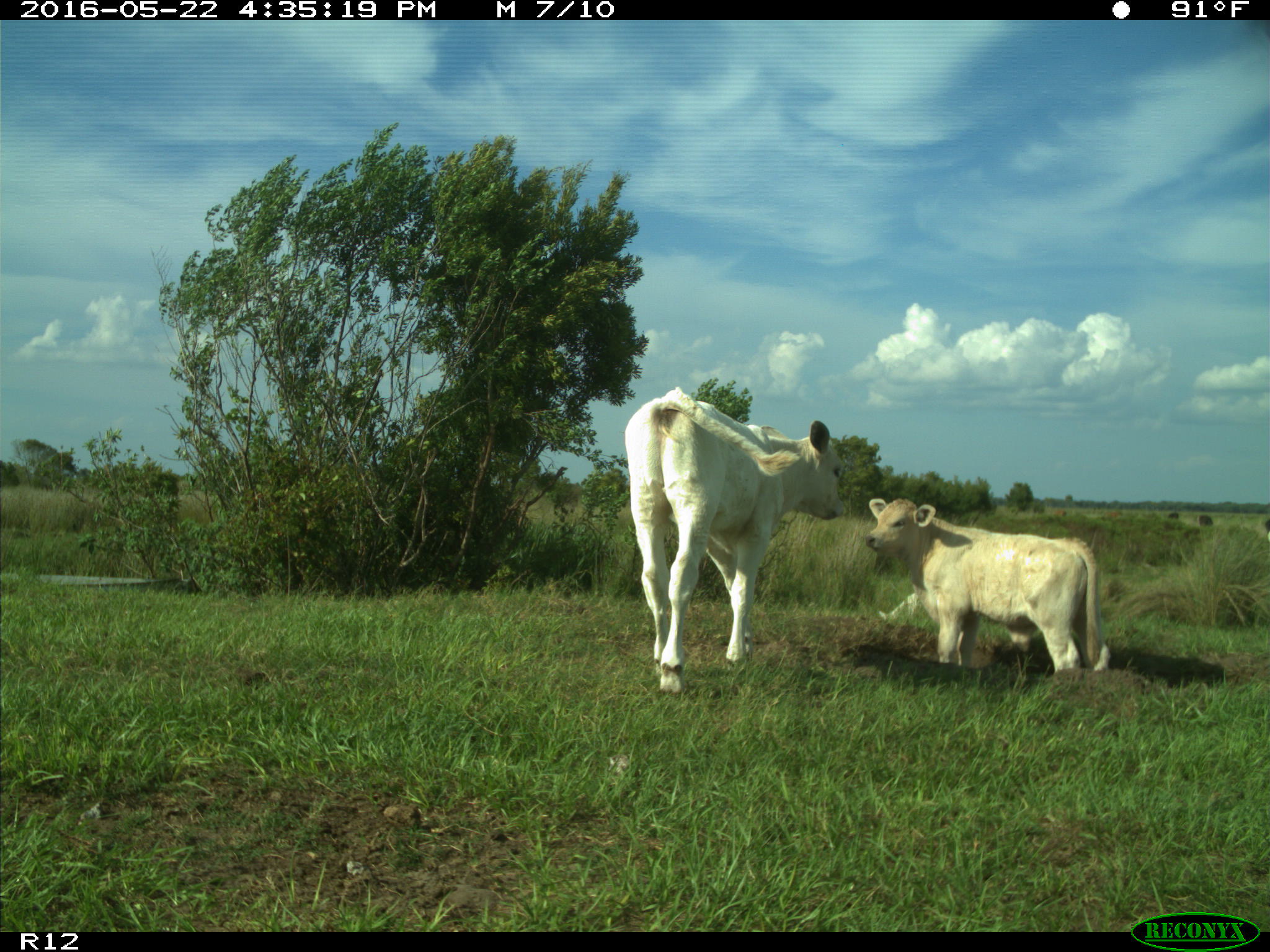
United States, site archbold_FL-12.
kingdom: Animalia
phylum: Chordata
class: Mammalia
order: Artiodactyla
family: Bovidae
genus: Bos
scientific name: Bos taurus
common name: domestic cow